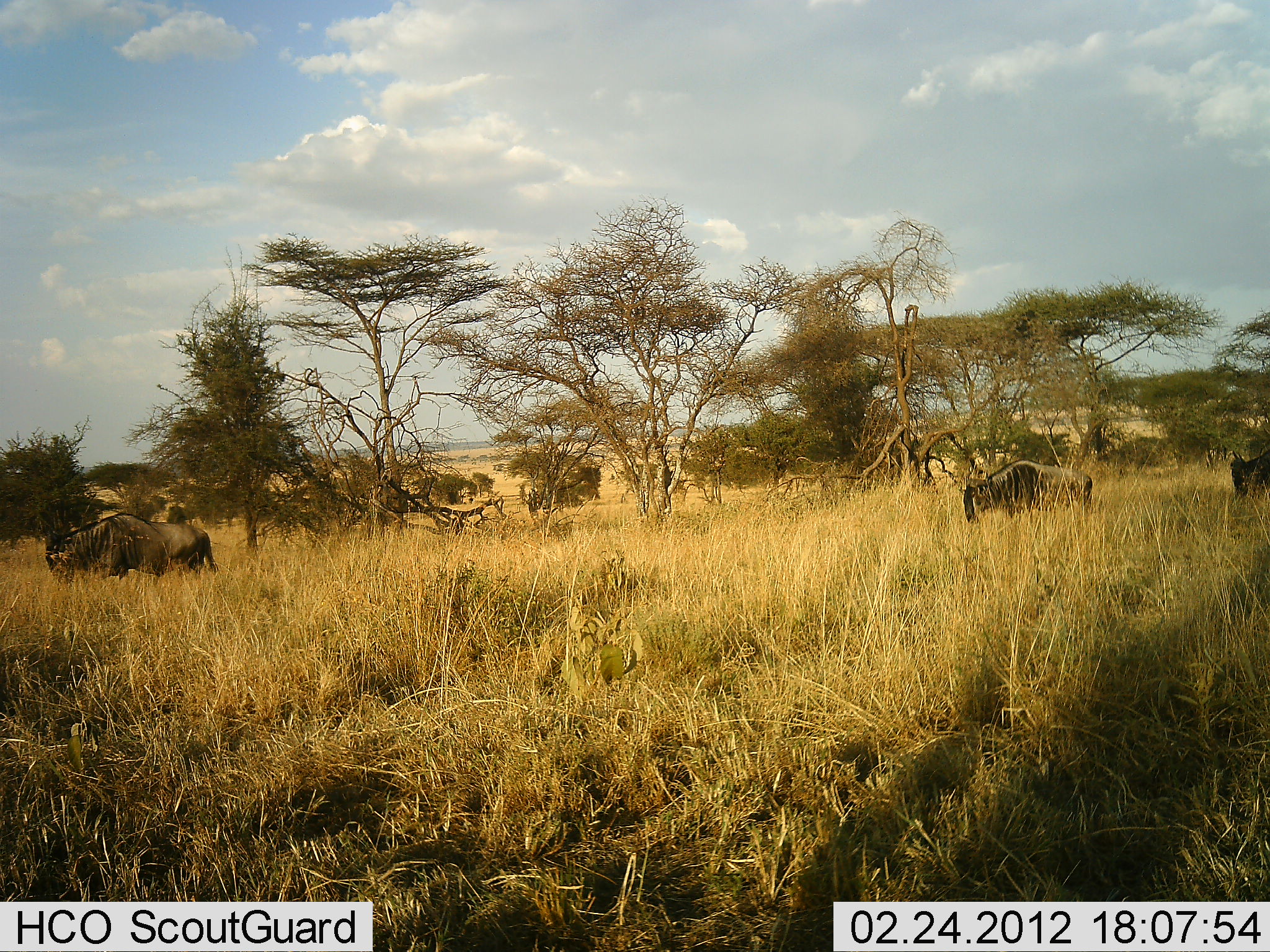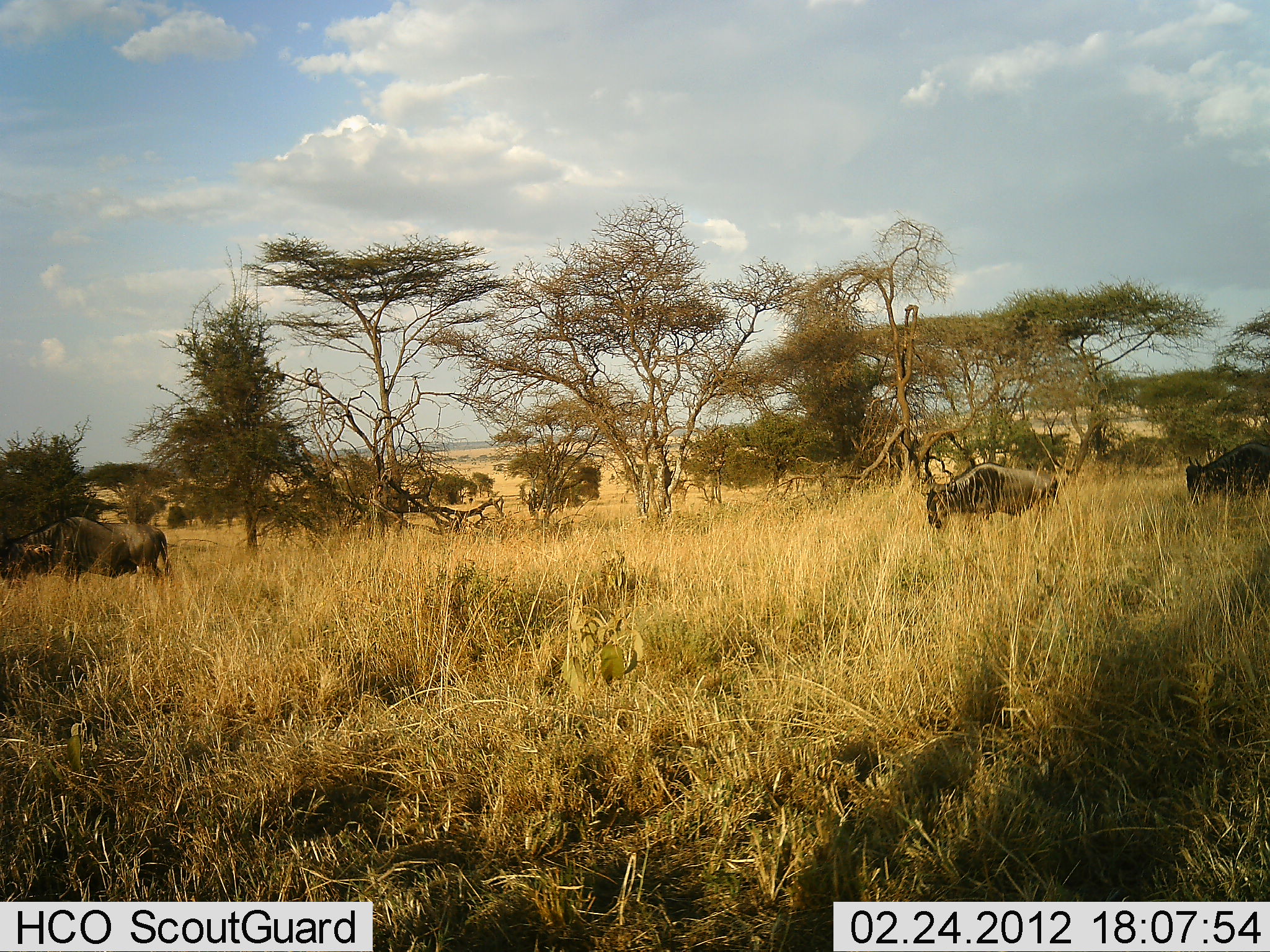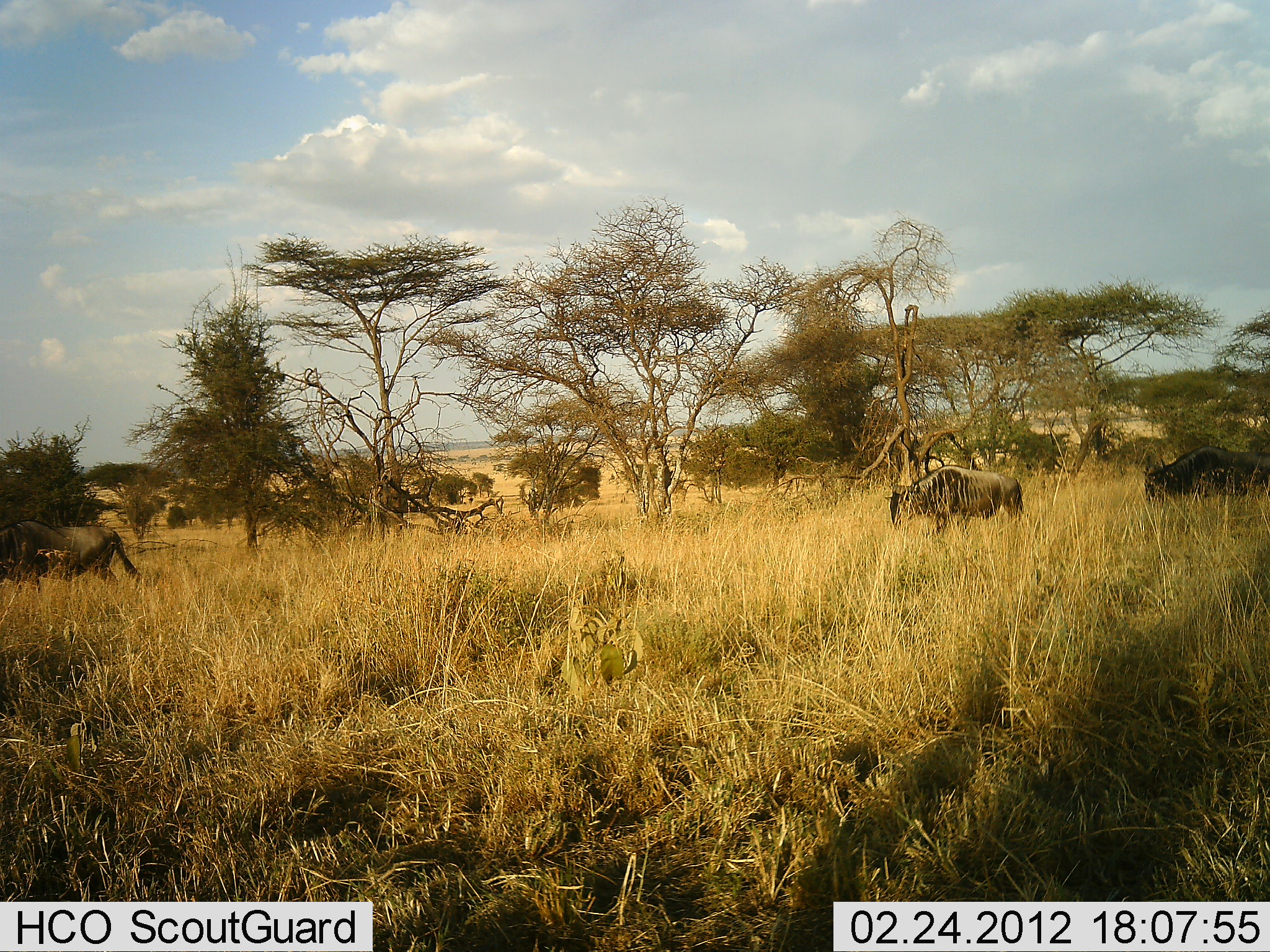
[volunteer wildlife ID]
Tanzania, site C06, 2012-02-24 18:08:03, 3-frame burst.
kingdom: Animalia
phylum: Chordata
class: Mammalia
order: Artiodactyla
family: Bovidae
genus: Connochaetes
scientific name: Connochaetes taurinus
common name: blue wildebeest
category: wildebeest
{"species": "wildebeest (blue wildebeest) (Connochaetes taurinus)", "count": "3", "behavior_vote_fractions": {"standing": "3%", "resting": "3%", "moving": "93%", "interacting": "0%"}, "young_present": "0%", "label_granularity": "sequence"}